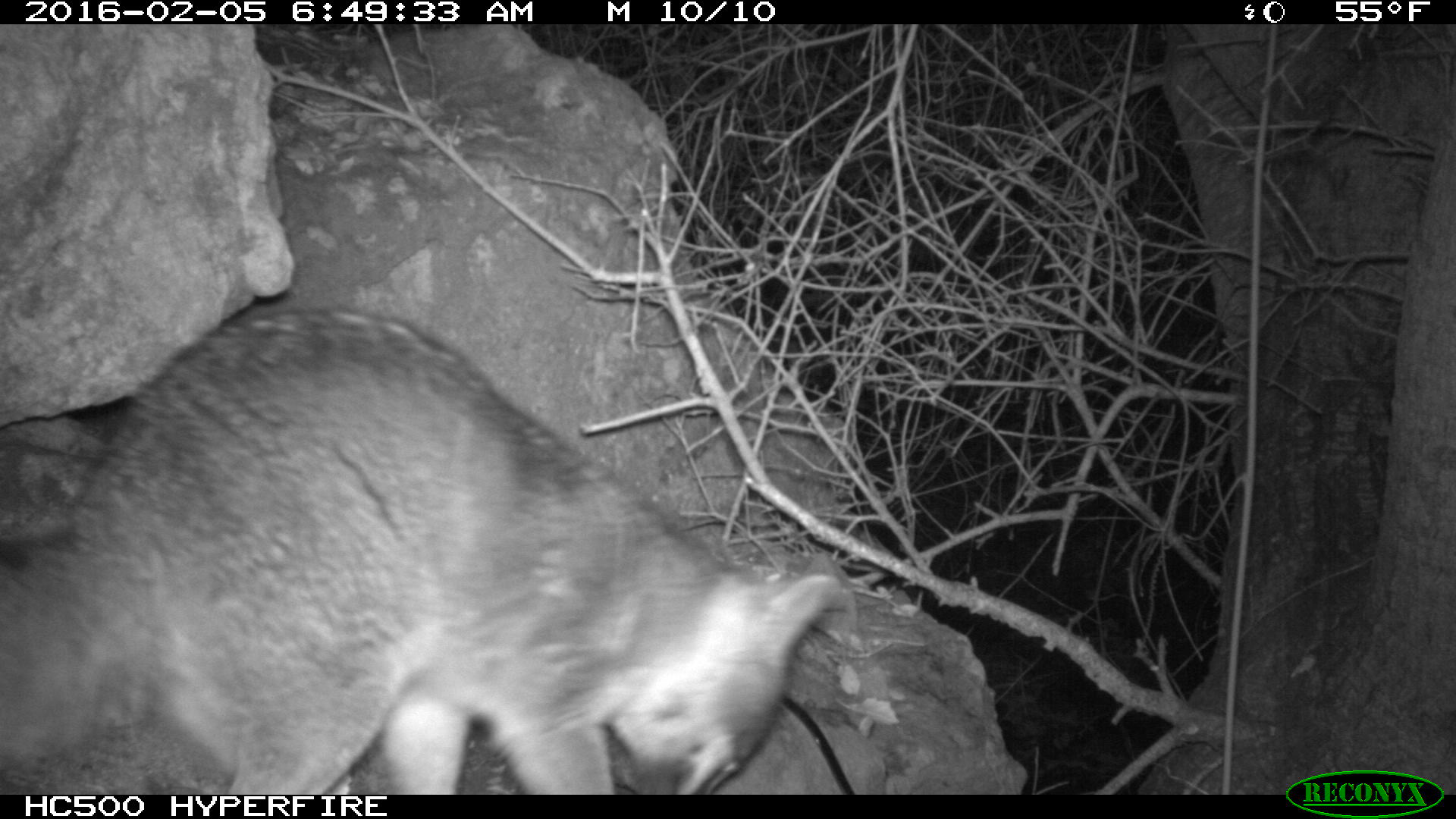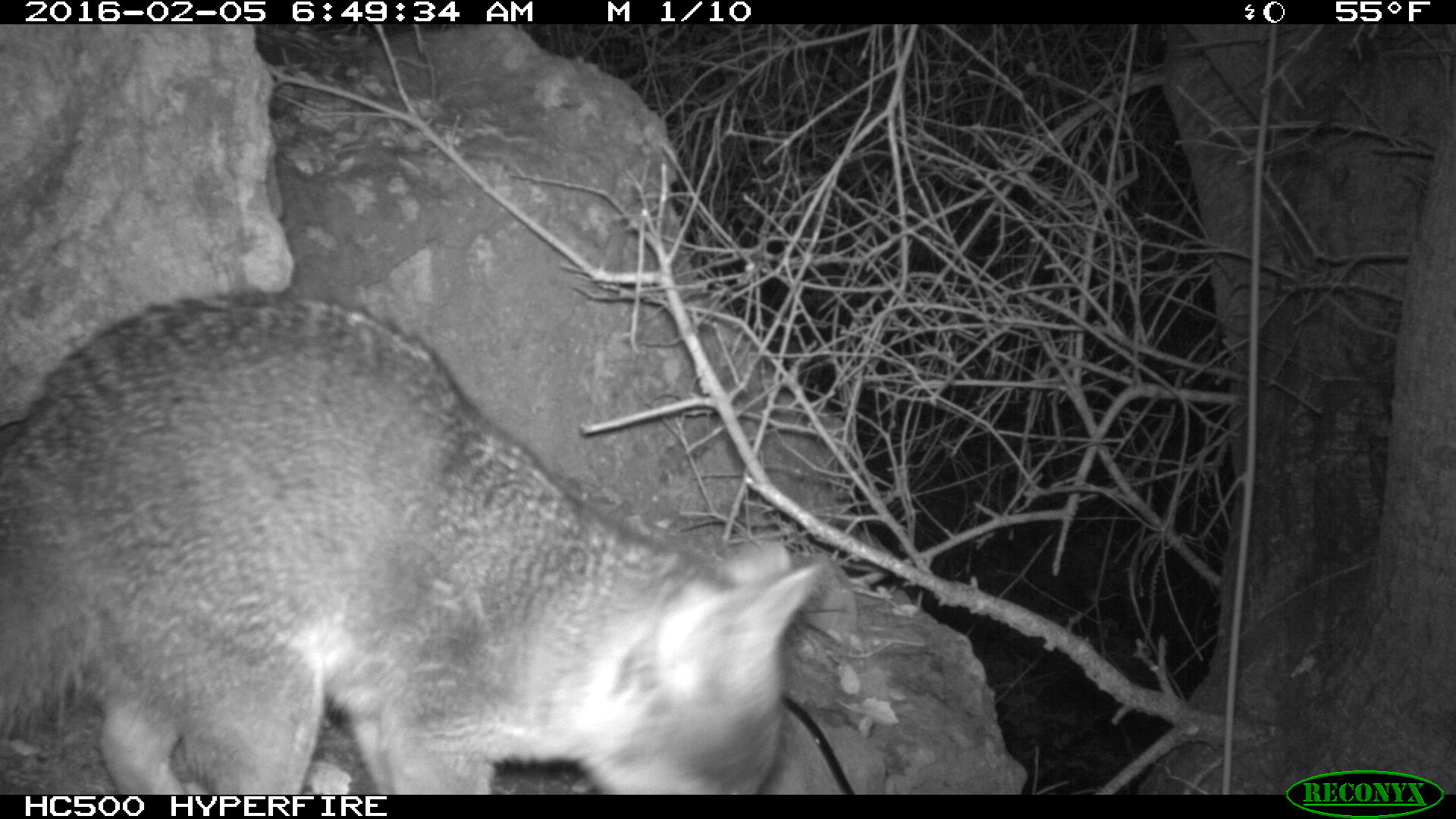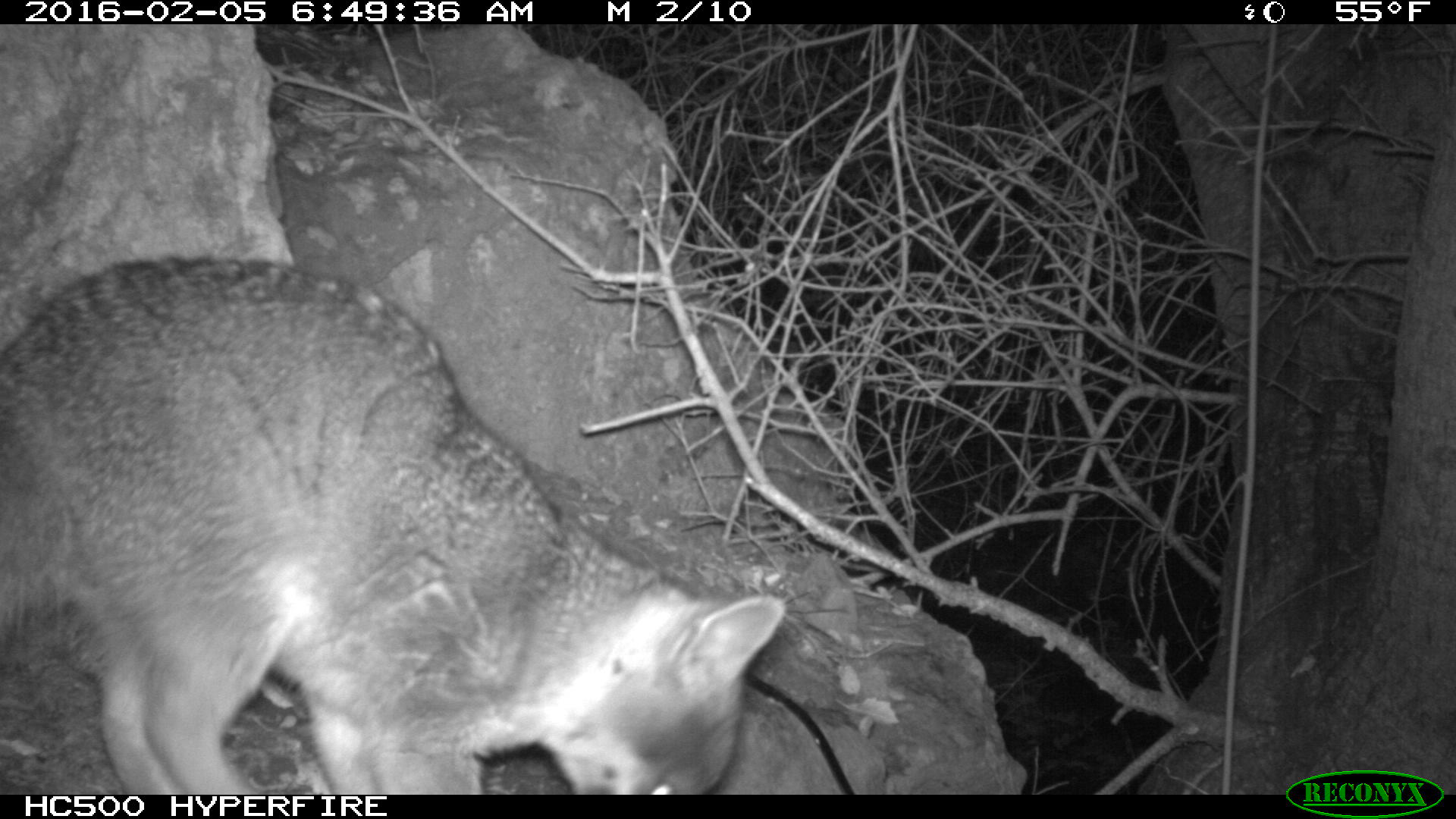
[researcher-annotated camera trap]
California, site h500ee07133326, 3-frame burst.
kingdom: Animalia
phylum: Chordata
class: Mammalia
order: Carnivora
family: Canidae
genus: Urocyon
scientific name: Urocyon littoralis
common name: island fox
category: fox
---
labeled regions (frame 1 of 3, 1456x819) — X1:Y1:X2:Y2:
fox: 0:307:846:795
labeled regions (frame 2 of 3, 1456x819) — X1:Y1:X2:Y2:
fox: 0:284:826:794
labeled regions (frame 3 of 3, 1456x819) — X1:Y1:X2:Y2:
fox: 0:254:787:795